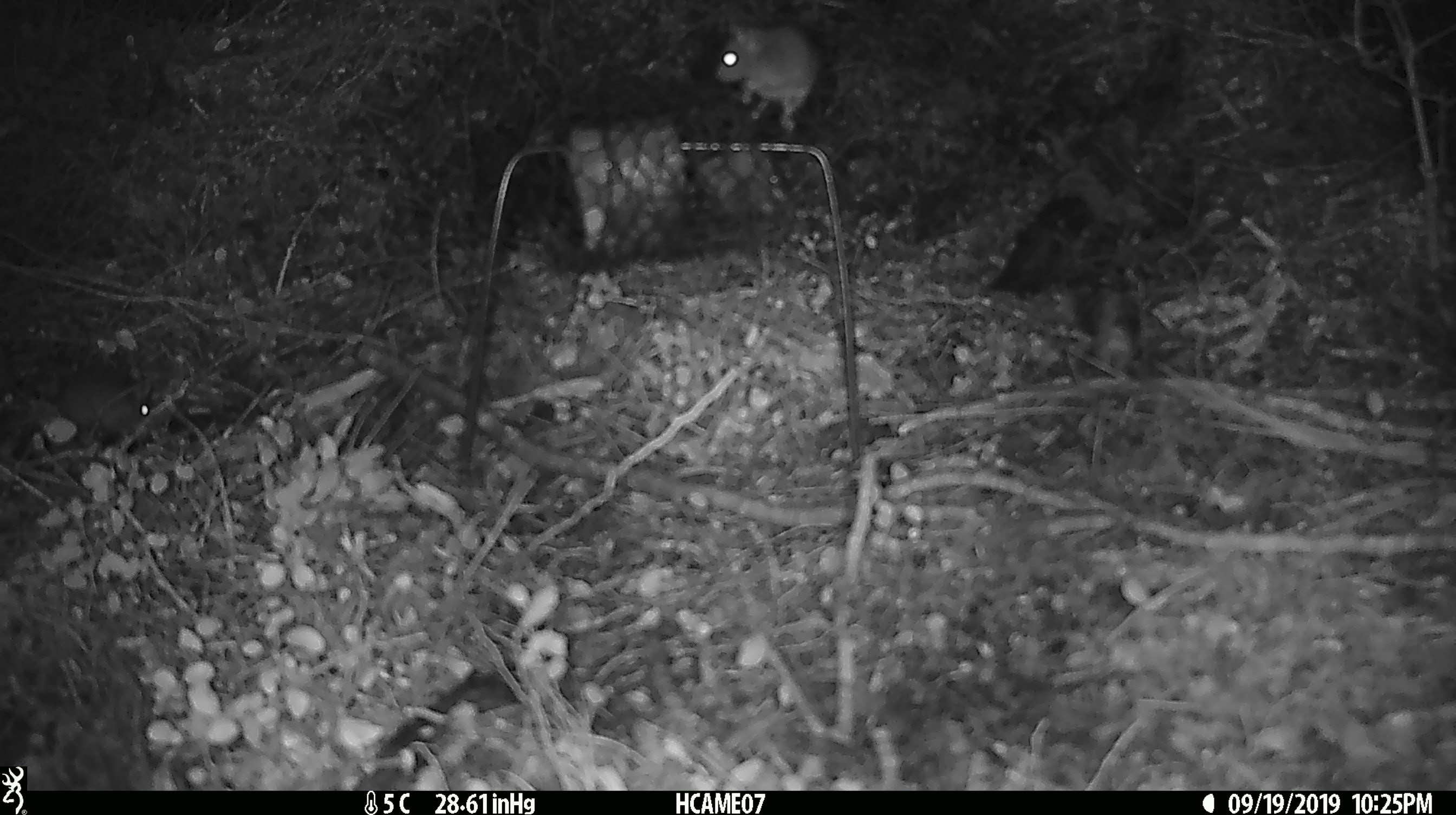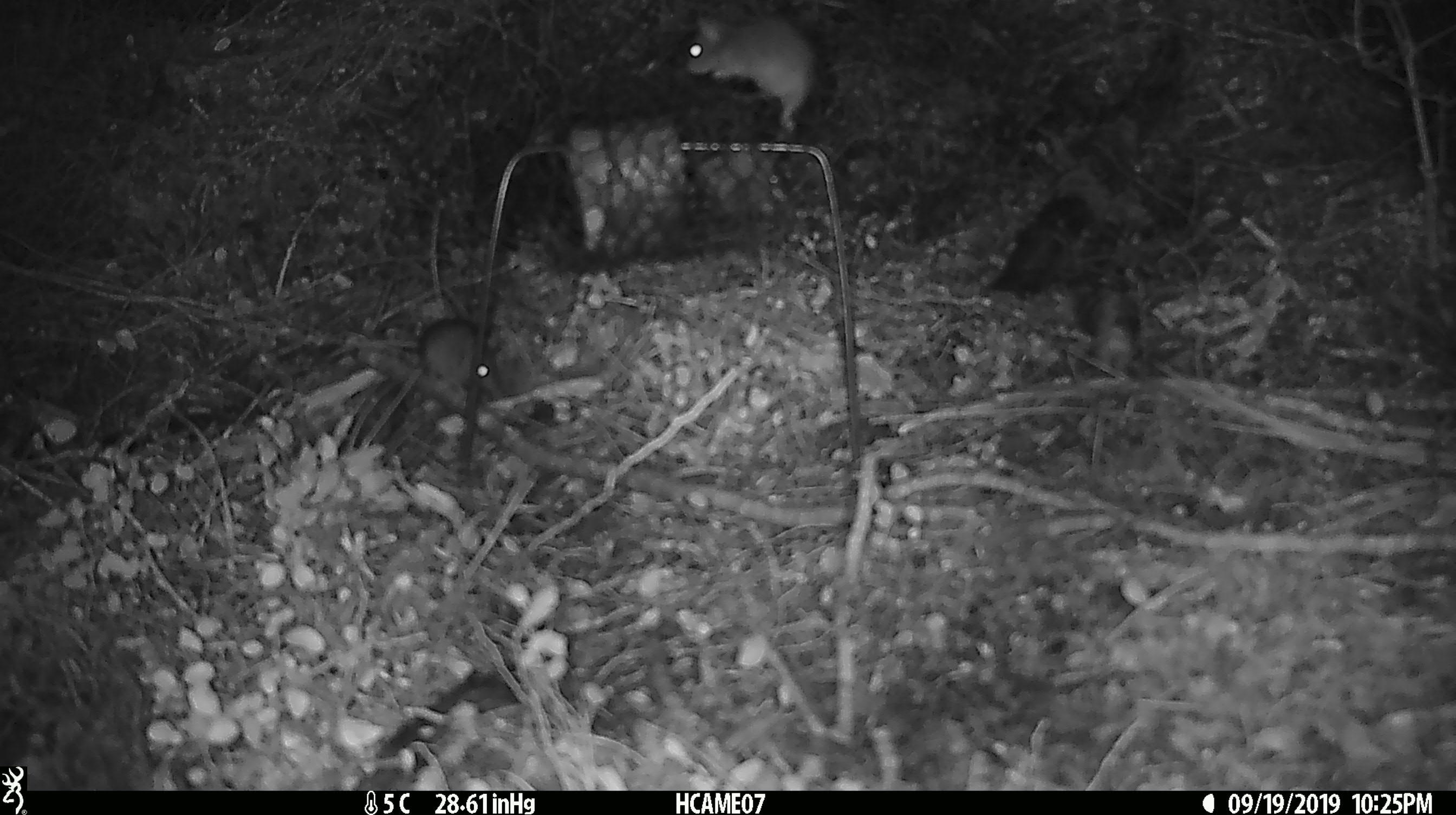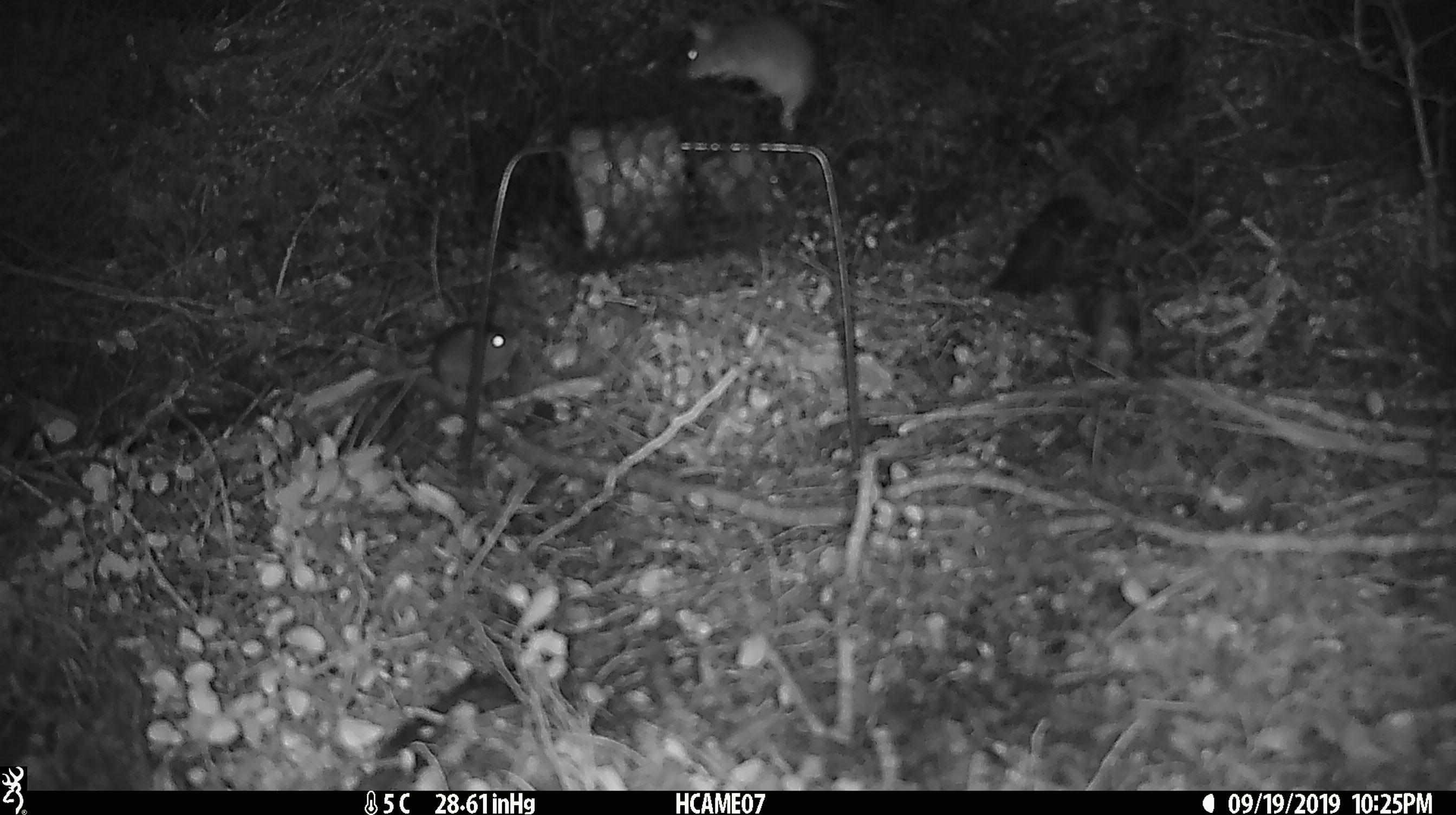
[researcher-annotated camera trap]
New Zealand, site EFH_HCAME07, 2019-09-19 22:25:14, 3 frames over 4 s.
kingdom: Animalia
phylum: Chordata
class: Mammalia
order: Rodentia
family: Muridae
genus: Mus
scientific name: Mus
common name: mouse